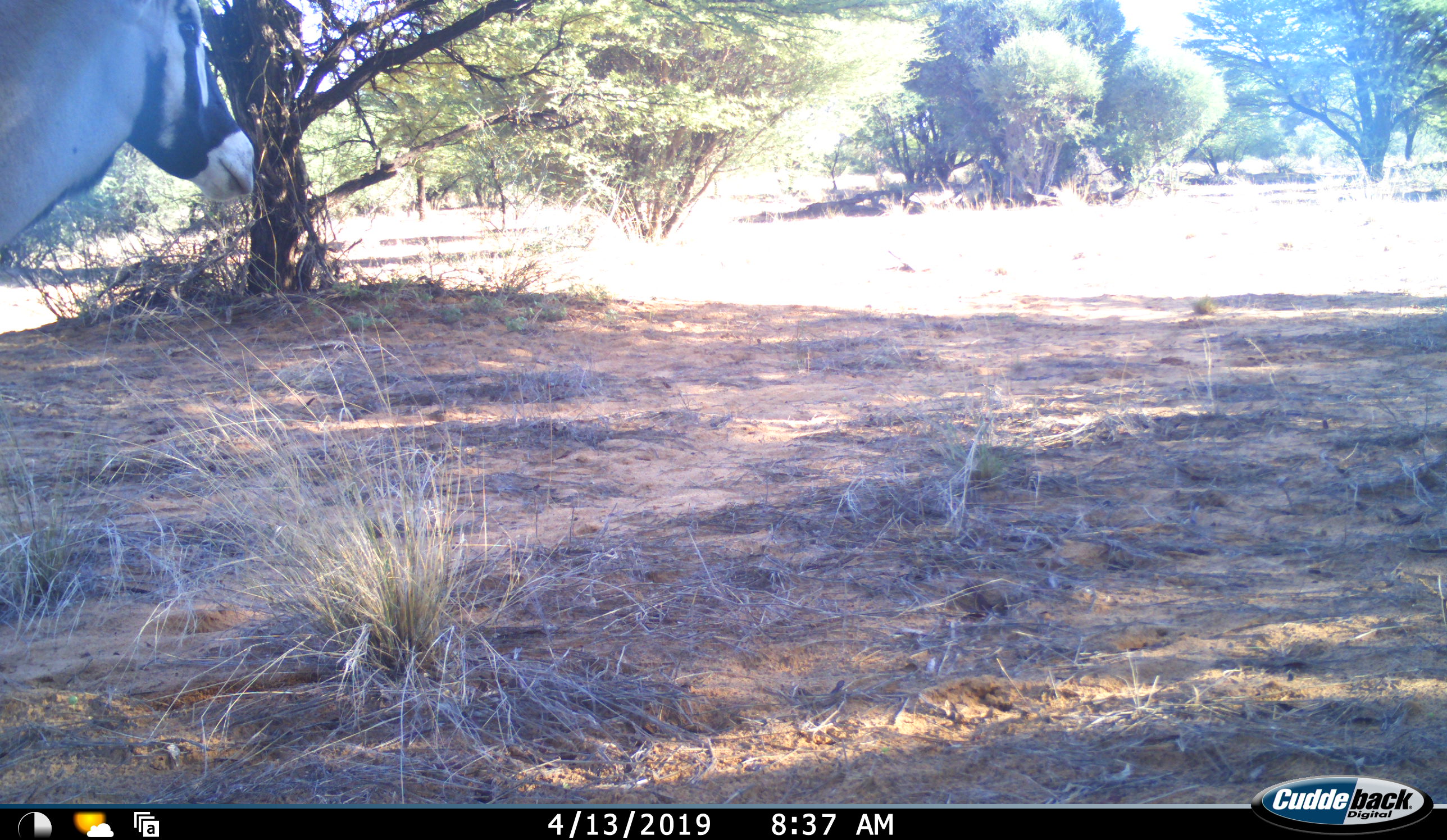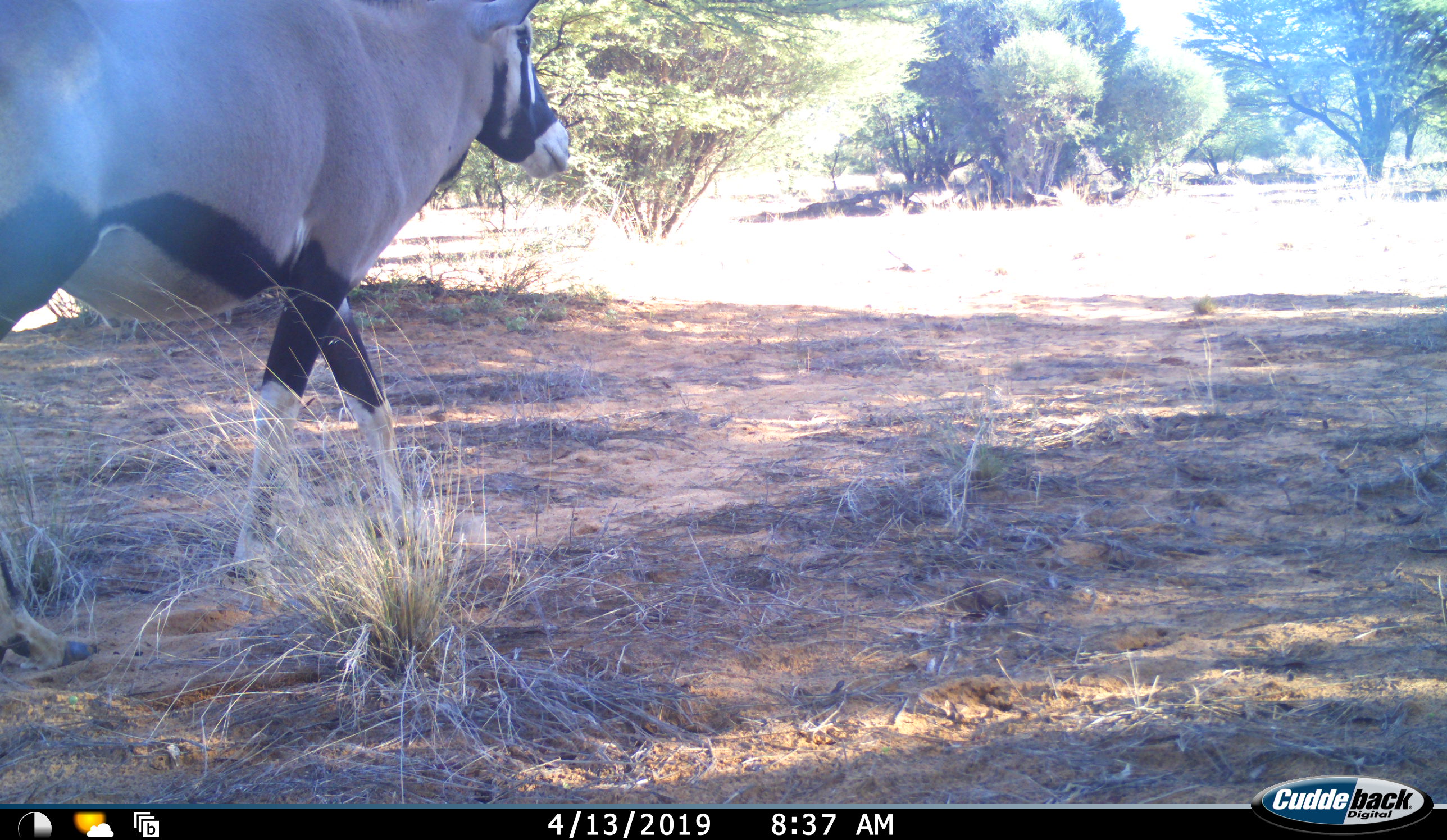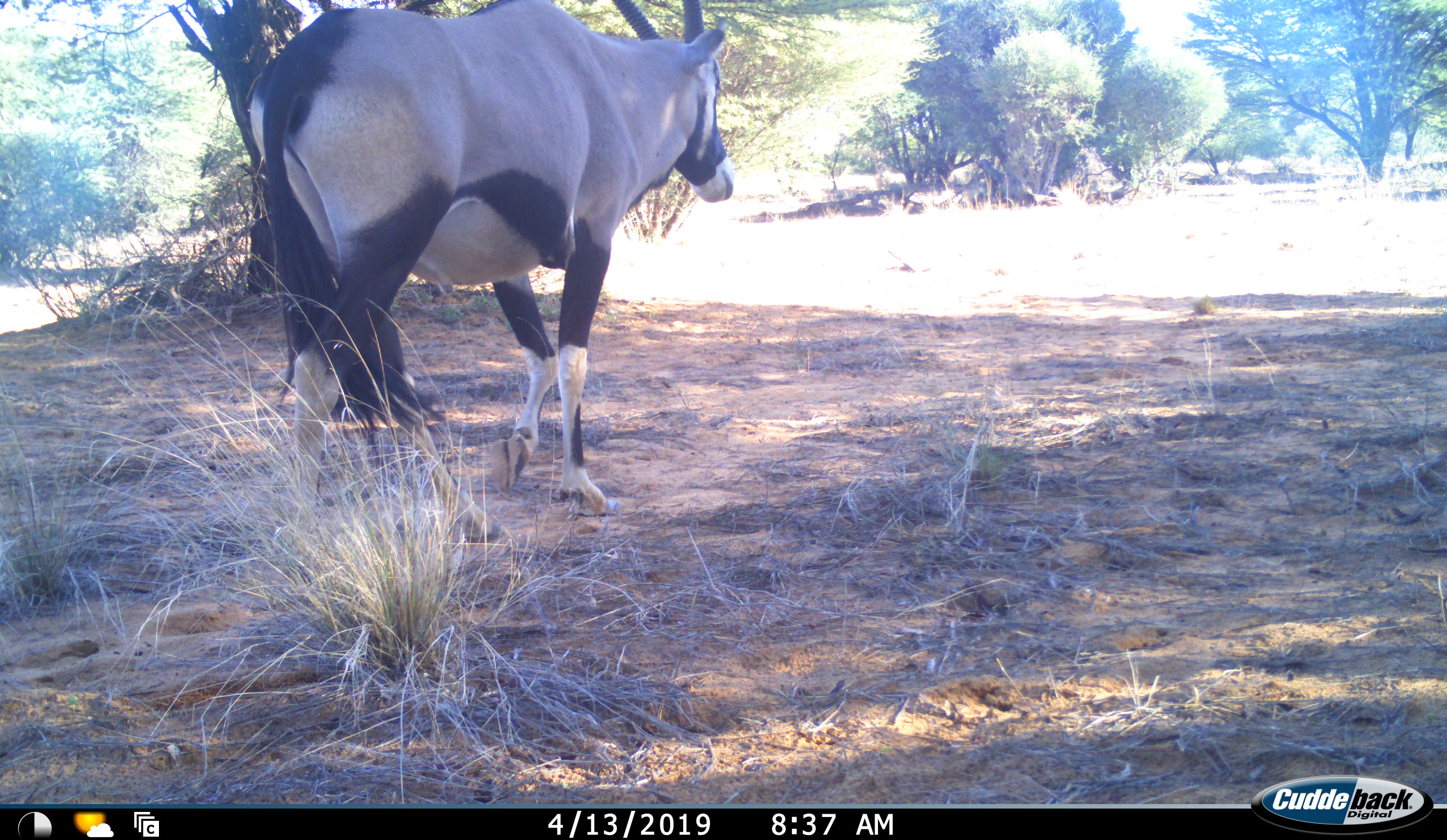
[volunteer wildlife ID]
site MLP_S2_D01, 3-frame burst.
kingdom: Animalia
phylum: Chordata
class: Mammalia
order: Artiodactyla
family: Bovidae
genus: Oryx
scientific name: Oryx gazella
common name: gemsbok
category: oryx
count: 1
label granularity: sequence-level